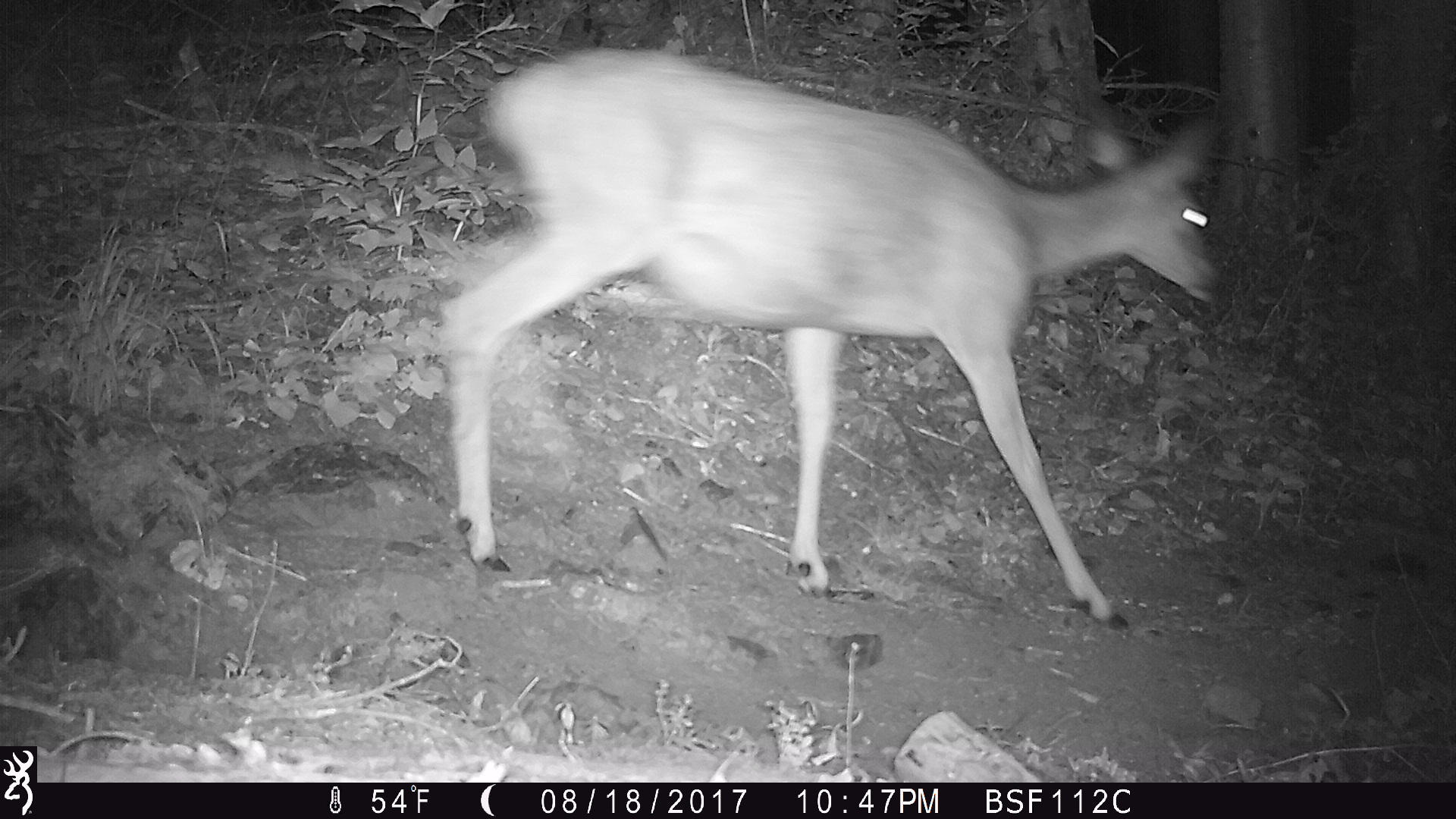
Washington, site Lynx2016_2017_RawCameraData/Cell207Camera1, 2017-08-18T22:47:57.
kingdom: Animalia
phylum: Chordata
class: Mammalia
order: Artiodactyla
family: Cervidae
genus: Odocoileus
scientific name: Odocoileus hemionus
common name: mule deer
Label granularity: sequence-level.